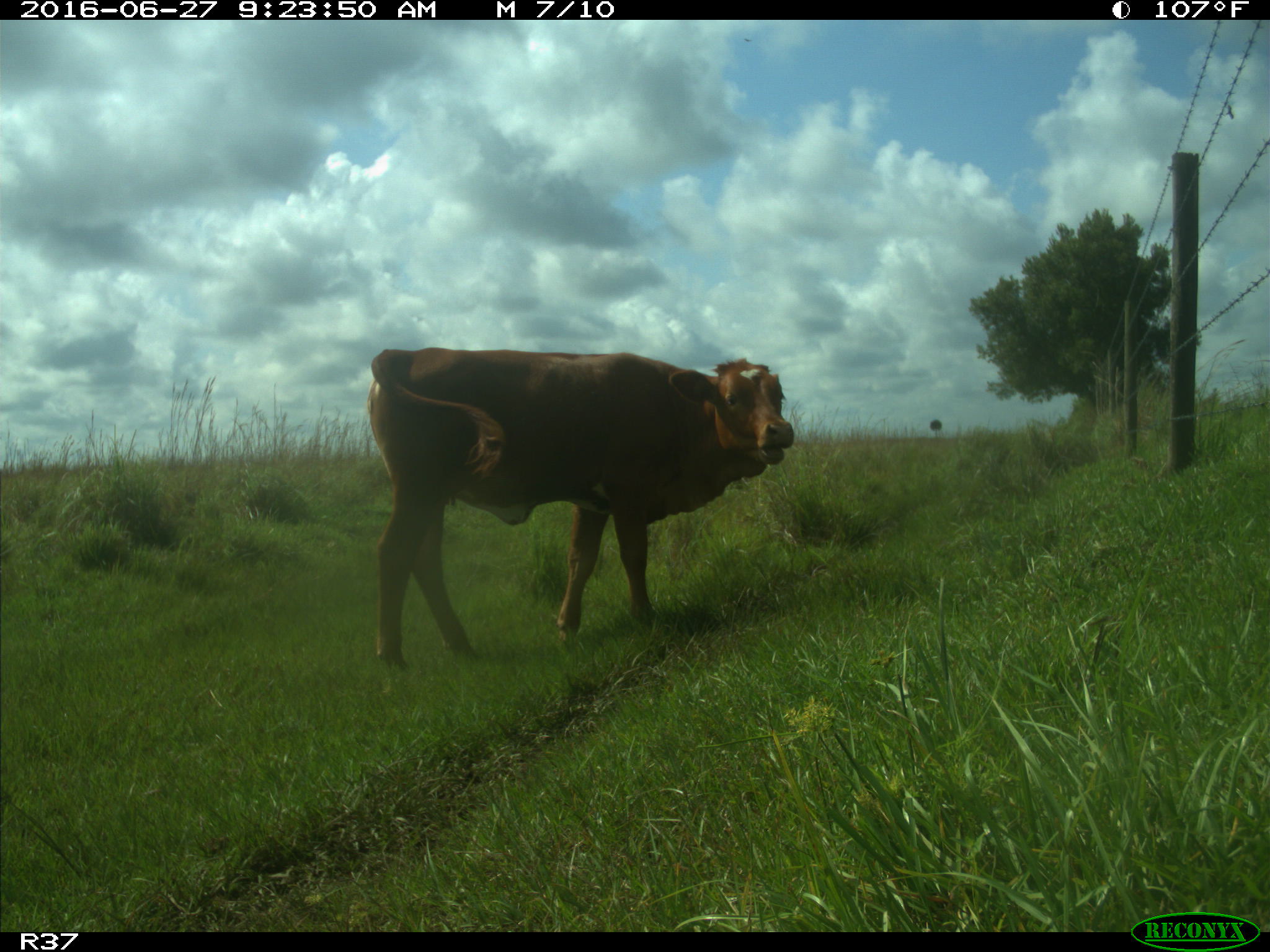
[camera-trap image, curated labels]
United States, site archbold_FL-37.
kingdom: Animalia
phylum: Chordata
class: Mammalia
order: Artiodactyla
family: Bovidae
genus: Bos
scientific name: Bos taurus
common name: domestic cow